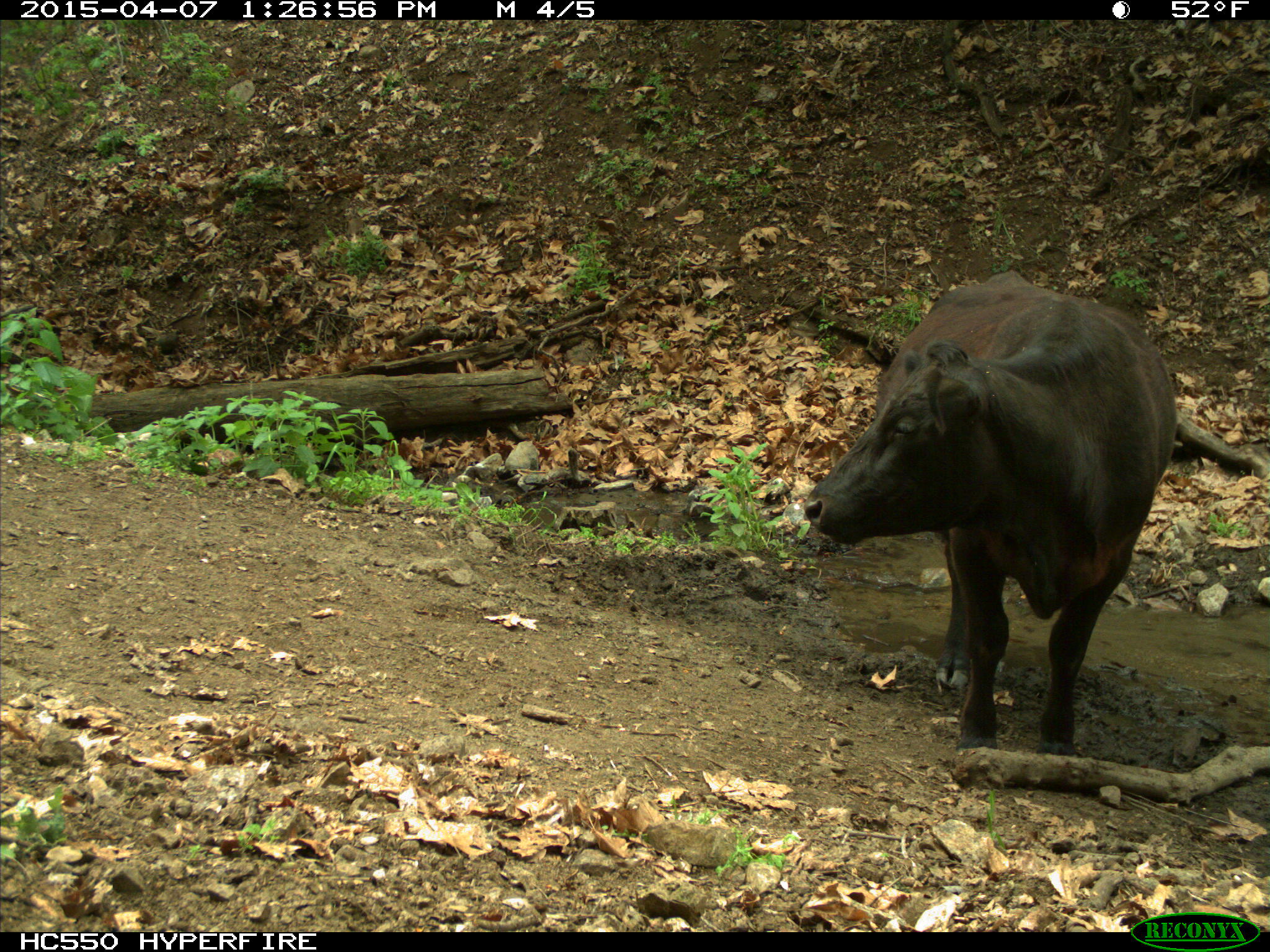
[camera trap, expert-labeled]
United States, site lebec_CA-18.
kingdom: Animalia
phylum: Chordata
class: Mammalia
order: Artiodactyla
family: Bovidae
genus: Bos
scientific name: Bos taurus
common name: domestic cow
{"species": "Bos taurus (domestic cow)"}